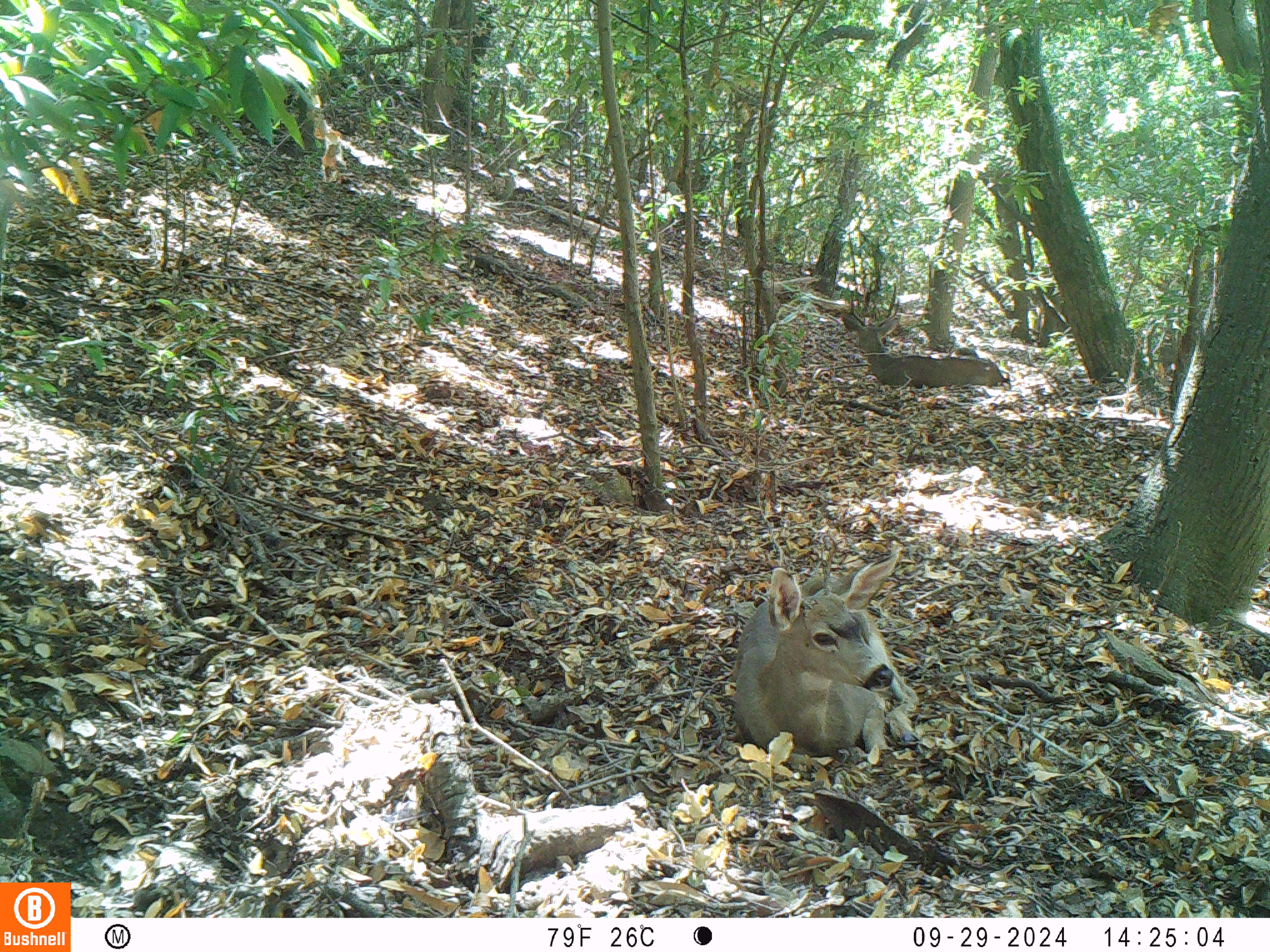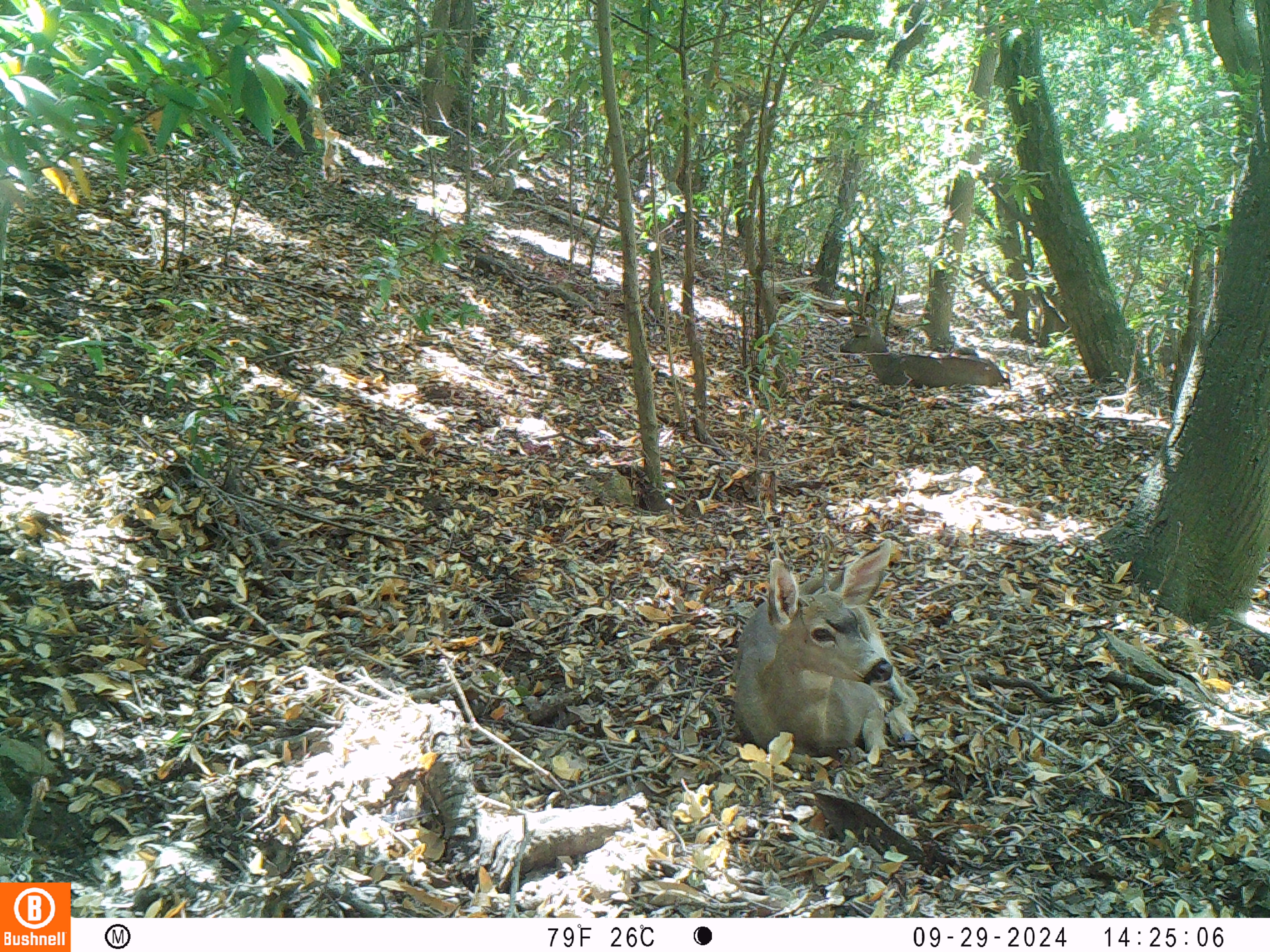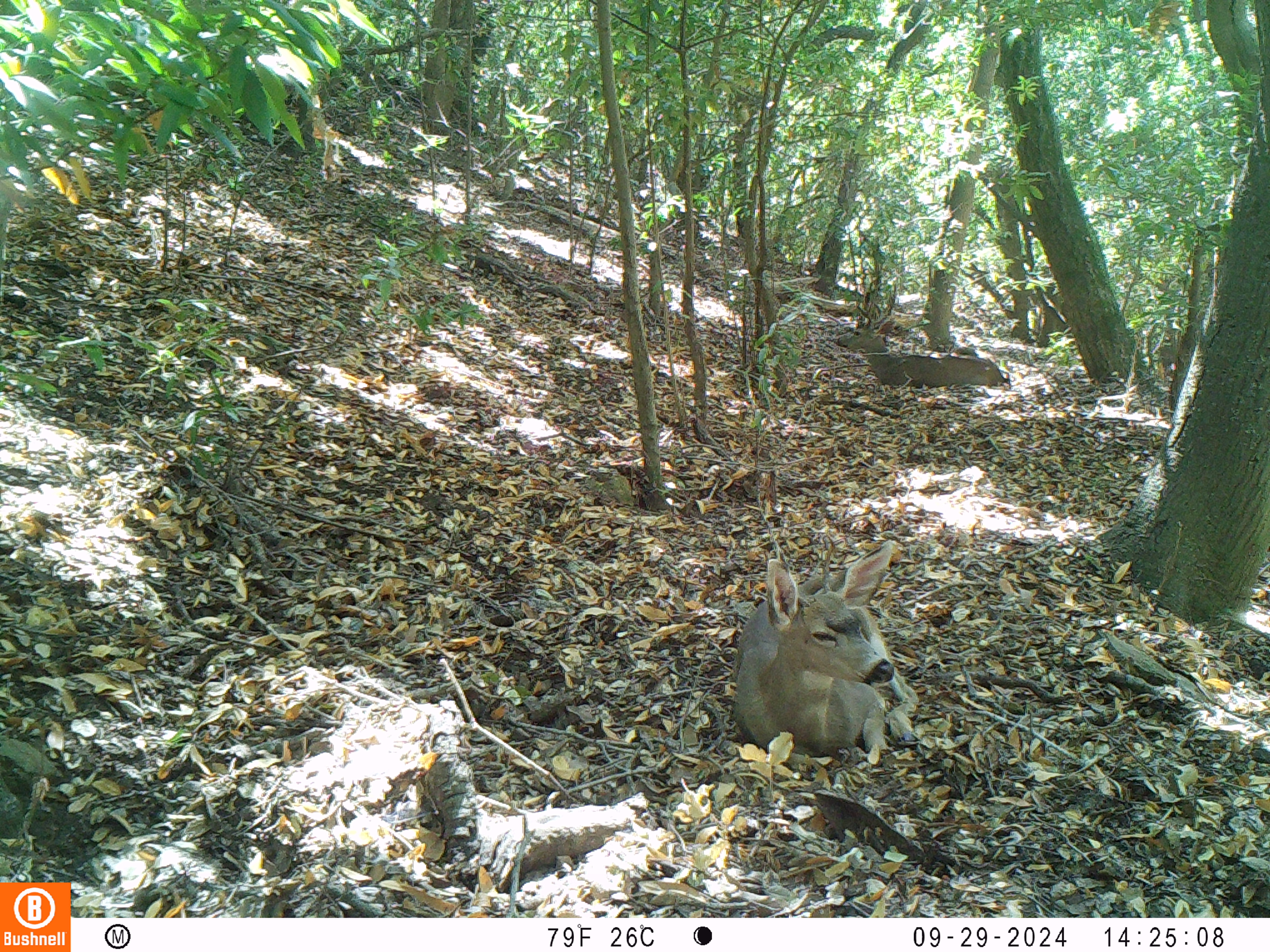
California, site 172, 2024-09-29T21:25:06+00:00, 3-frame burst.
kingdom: Animalia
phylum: Chordata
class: Mammalia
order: Artiodactyla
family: Cervidae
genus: Odocoileus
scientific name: Odocoileus hemionus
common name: mule deer